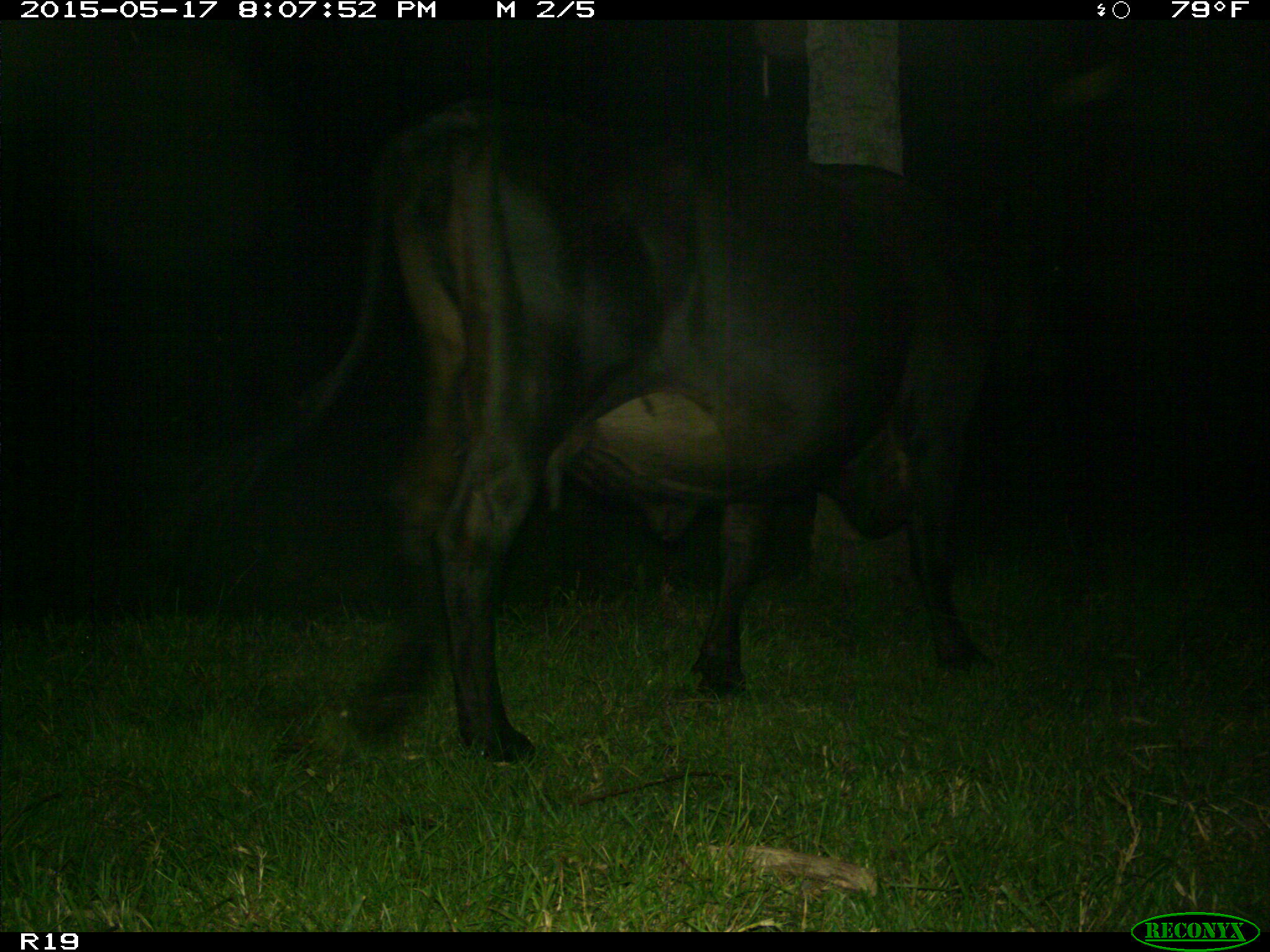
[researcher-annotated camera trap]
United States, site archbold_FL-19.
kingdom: Animalia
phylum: Chordata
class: Mammalia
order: Artiodactyla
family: Bovidae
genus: Bos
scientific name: Bos taurus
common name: domestic cow